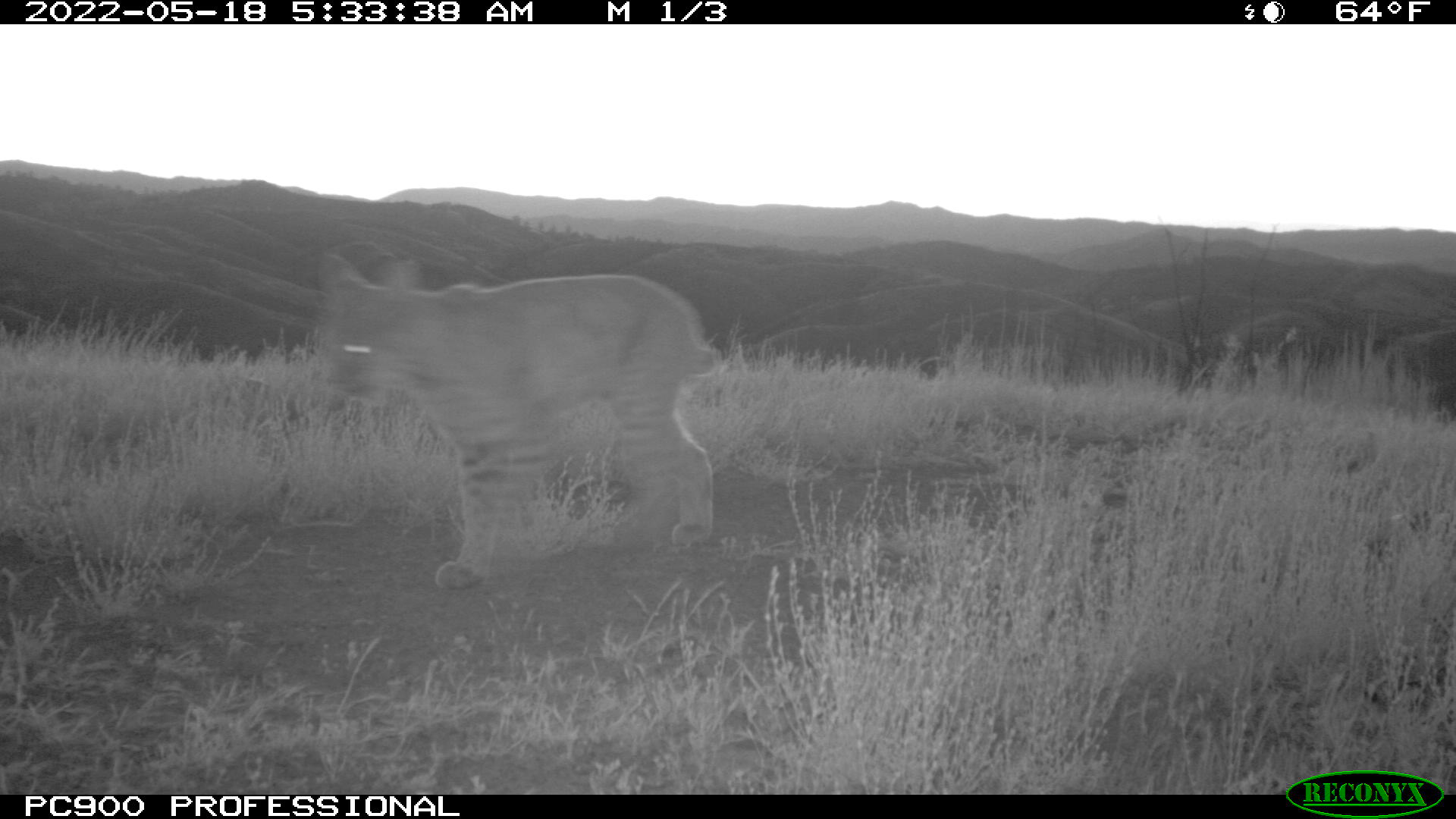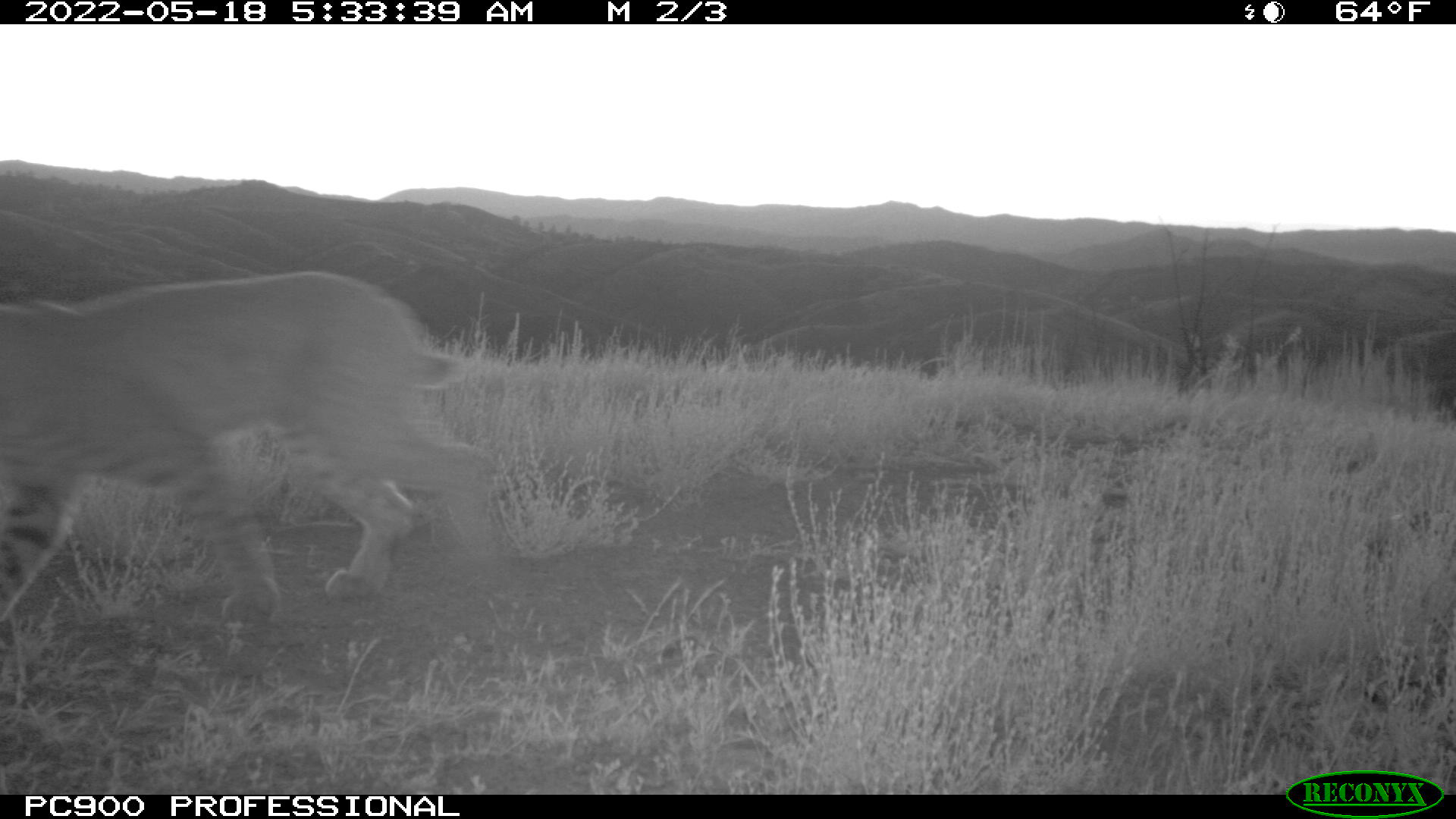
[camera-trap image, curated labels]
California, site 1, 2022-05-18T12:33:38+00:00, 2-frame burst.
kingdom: Animalia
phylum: Chordata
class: Mammalia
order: Carnivora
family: Felidae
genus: Lynx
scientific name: Lynx rufus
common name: bobcat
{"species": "bobcat (Lynx rufus)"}